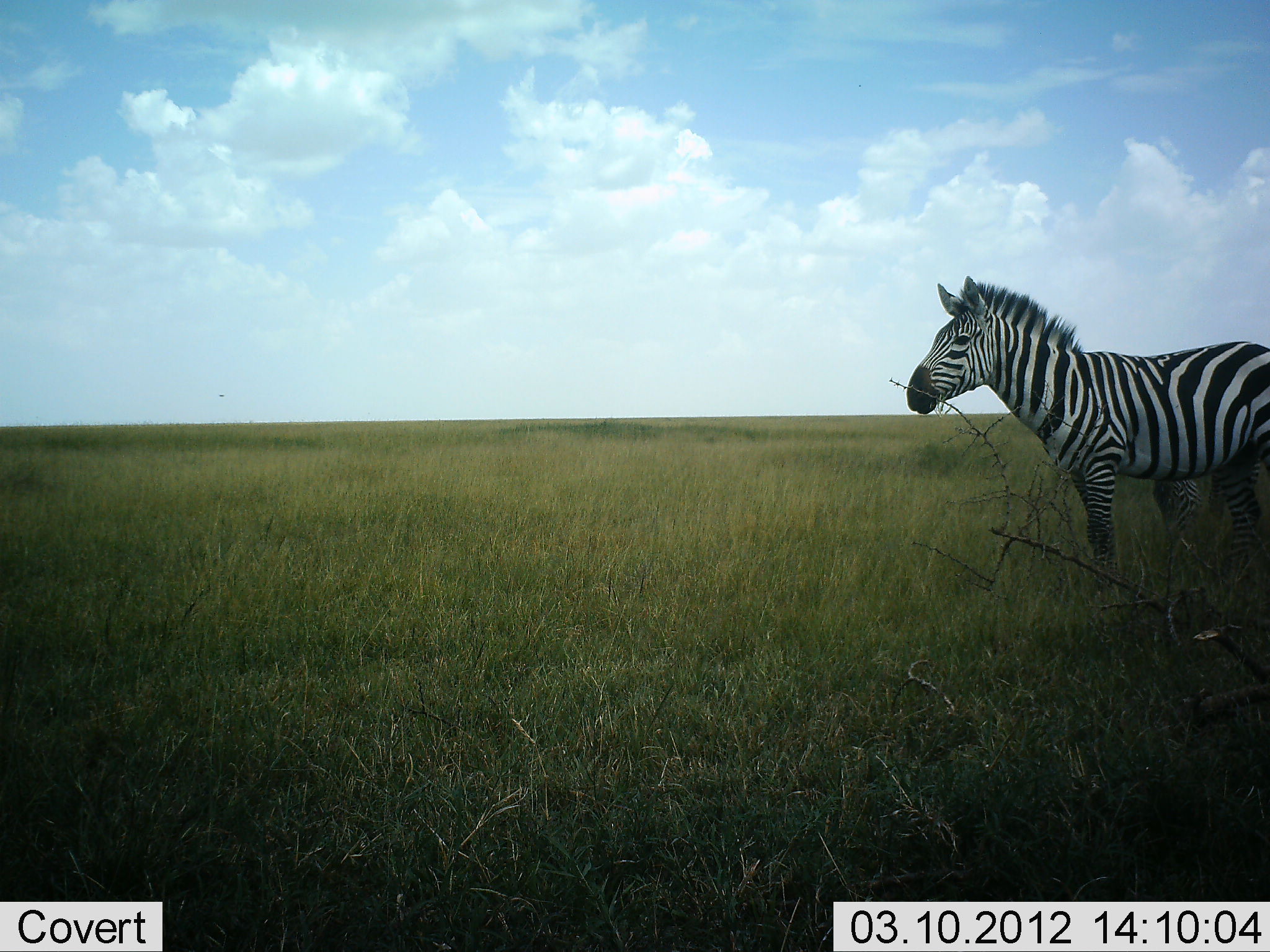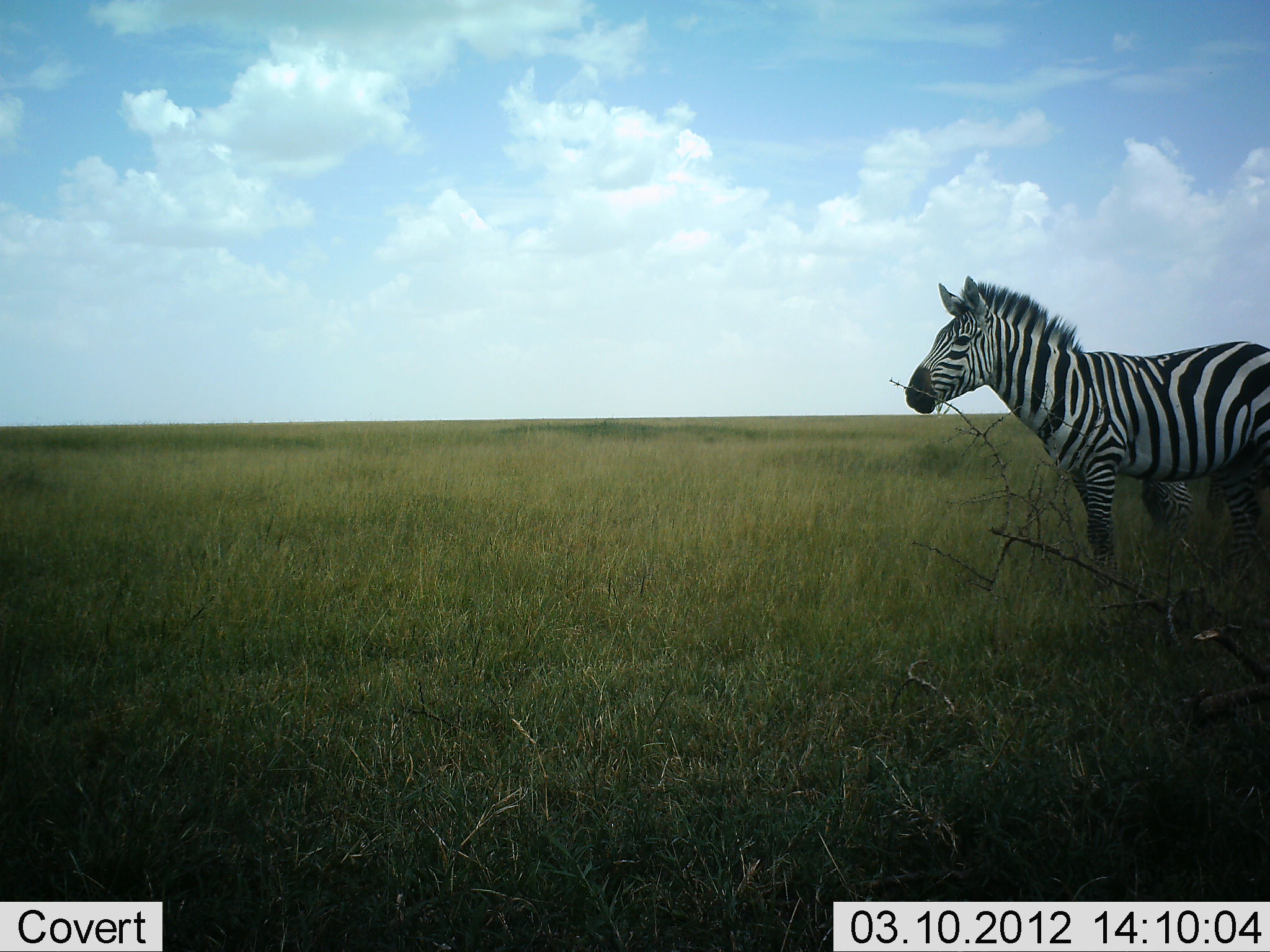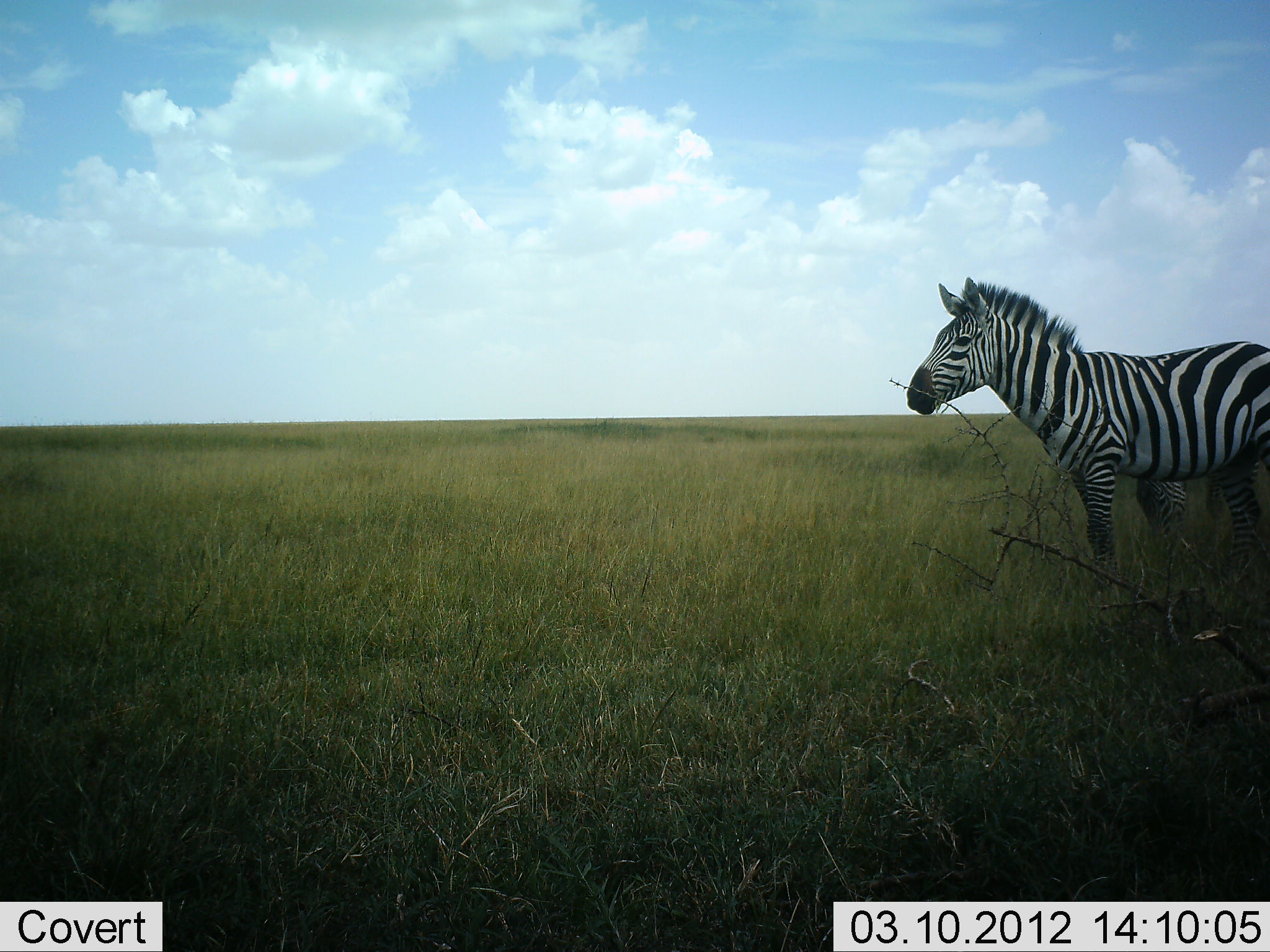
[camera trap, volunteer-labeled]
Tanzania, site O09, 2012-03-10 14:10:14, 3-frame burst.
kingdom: Animalia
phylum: Chordata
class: Mammalia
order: Perissodactyla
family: Equidae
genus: Equus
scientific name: Equus quagga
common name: plains zebra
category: zebra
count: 2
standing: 88%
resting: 0%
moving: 0%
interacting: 4%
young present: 4%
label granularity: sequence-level